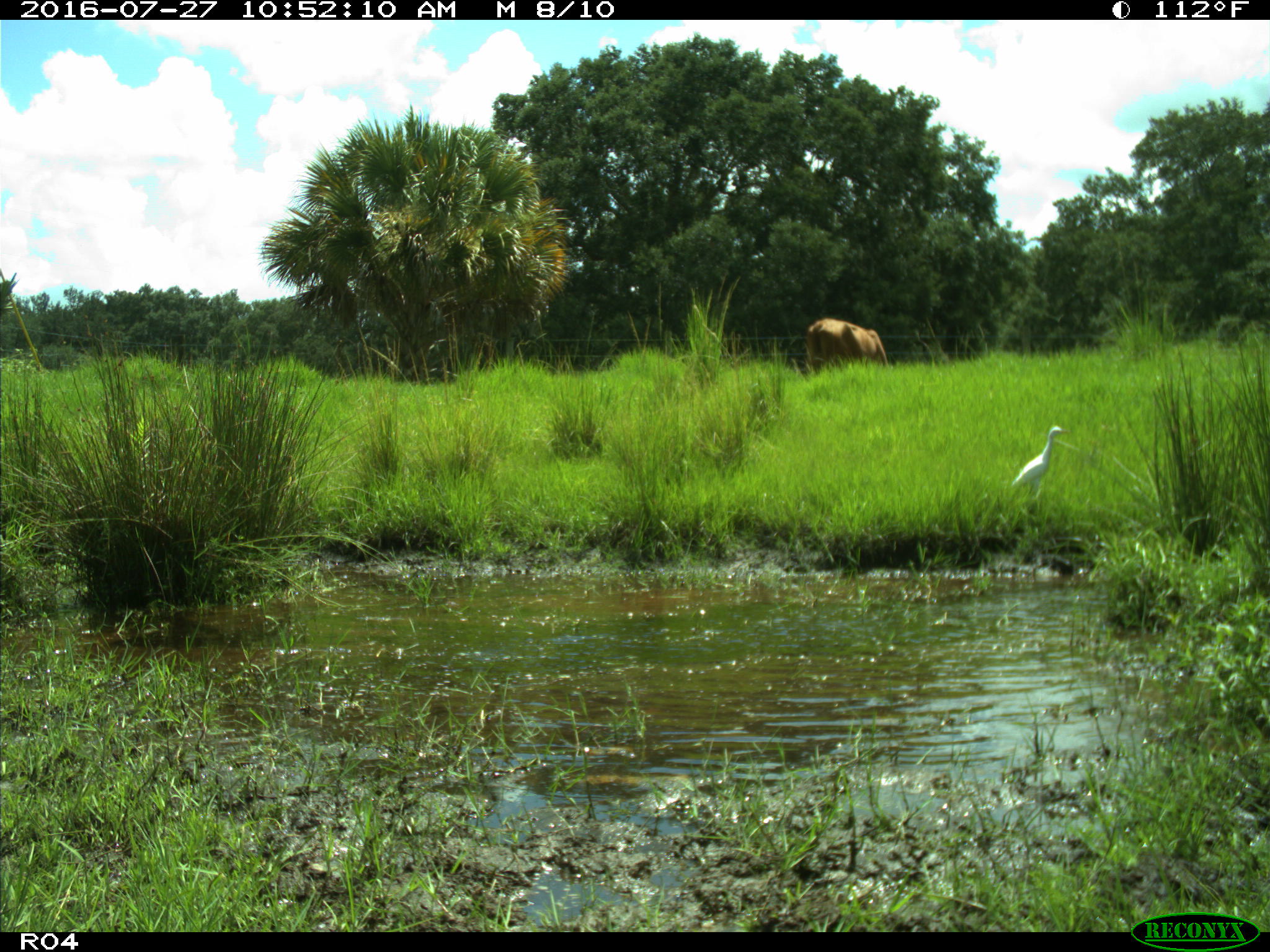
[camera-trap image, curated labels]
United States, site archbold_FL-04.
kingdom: Animalia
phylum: Chordata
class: Mammalia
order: Artiodactyla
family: Bovidae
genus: Bos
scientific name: Bos taurus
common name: domestic cow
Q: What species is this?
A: Bos taurus (domestic cow).